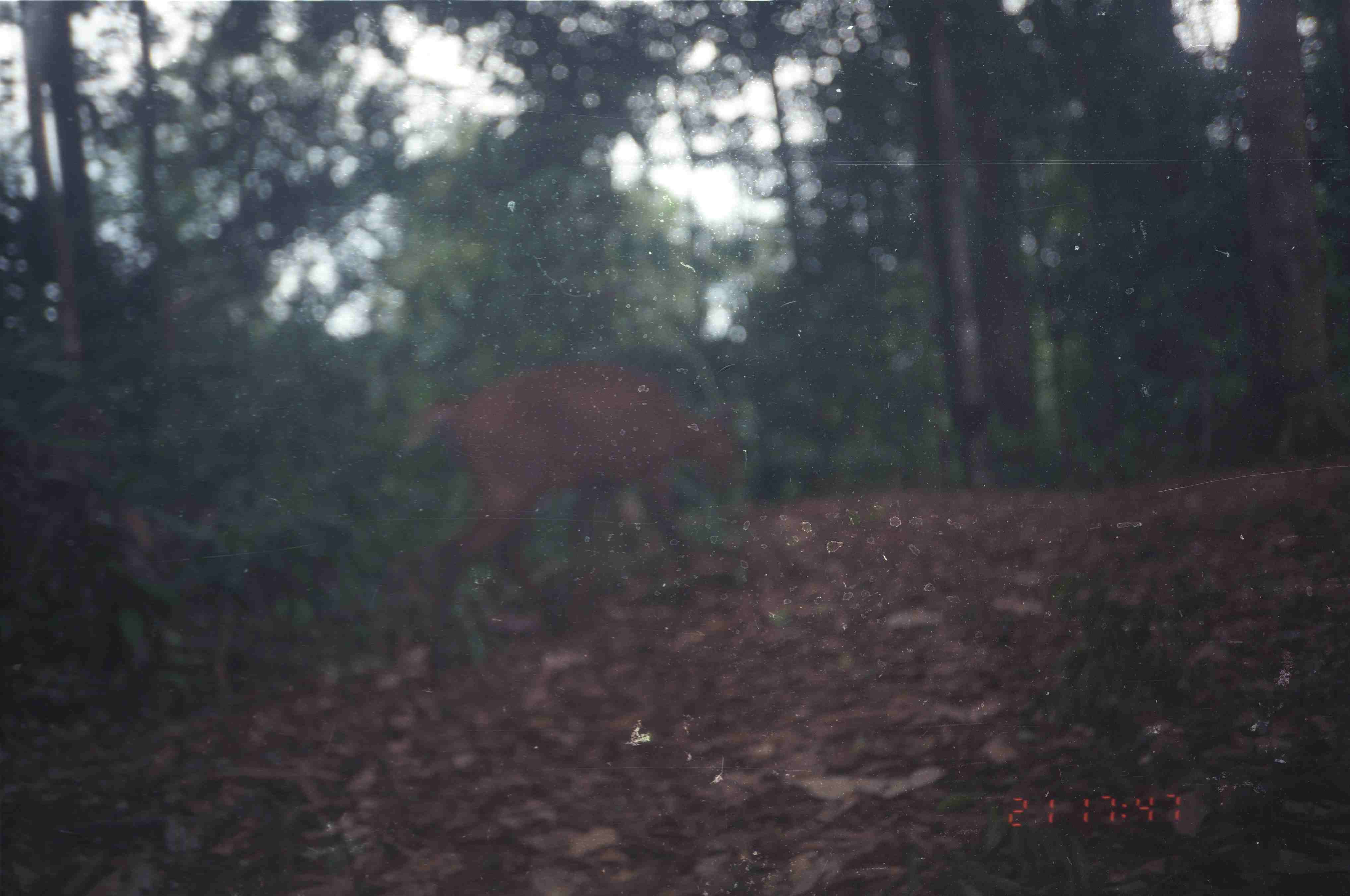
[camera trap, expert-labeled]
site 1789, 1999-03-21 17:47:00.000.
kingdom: Animalia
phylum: Chordata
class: Mammalia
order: Artiodactyla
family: Cervidae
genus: Muntiacus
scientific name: Muntiacus muntjak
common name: southern red muntjac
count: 1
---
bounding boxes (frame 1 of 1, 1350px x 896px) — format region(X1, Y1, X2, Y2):
muntiacus muntjak: region(406, 362, 746, 631)